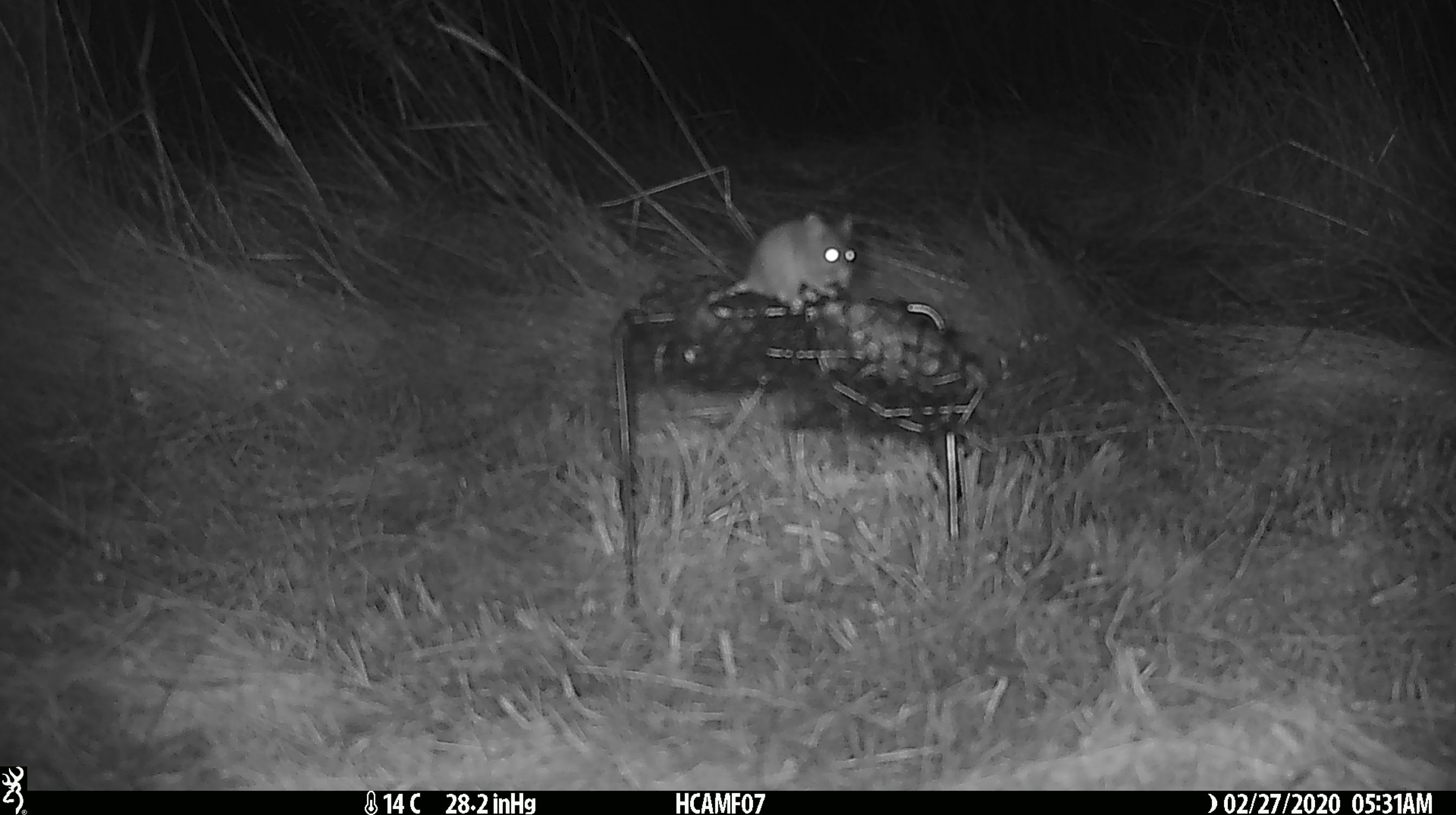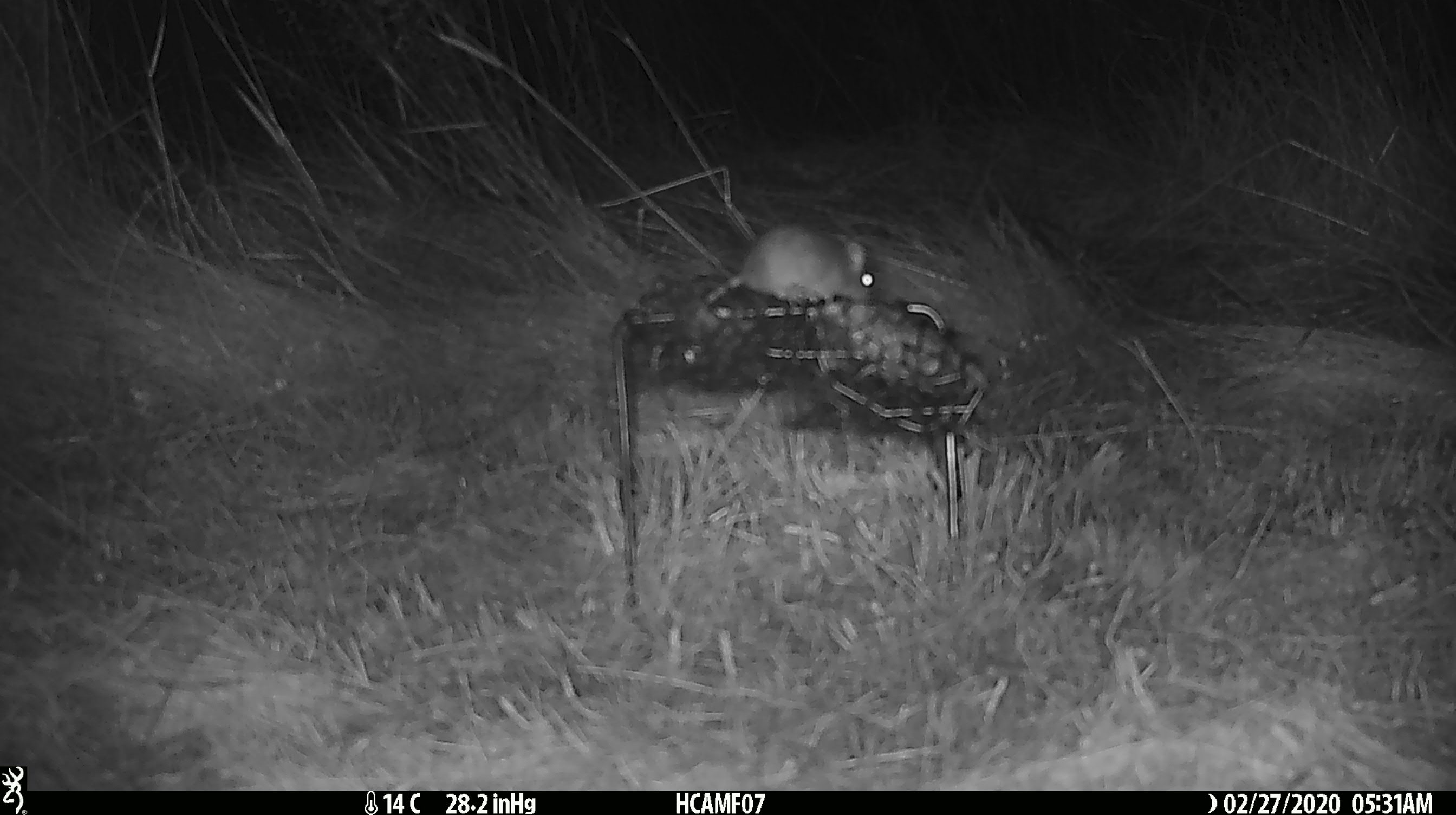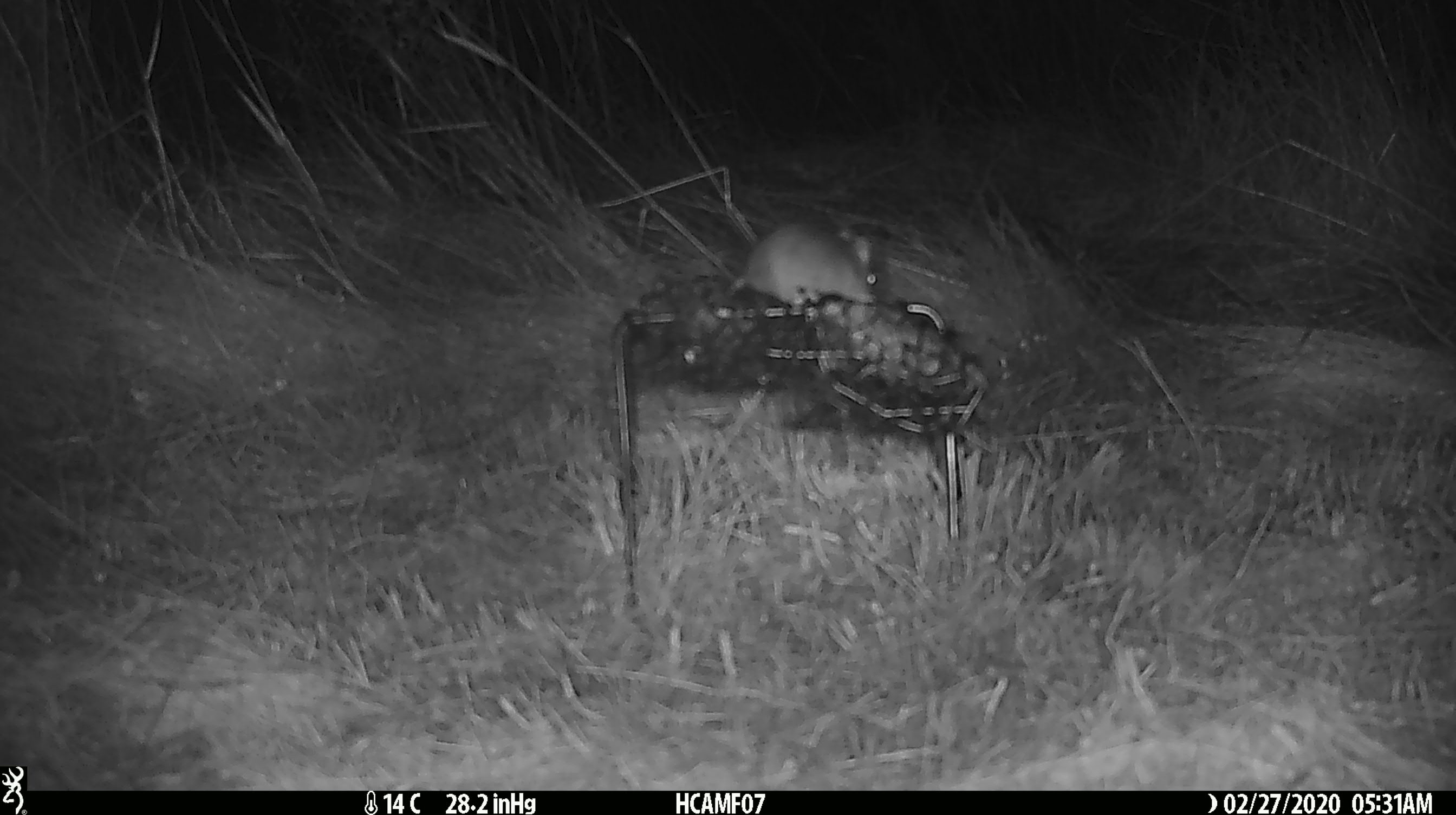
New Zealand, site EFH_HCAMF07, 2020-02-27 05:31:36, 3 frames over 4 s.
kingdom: Animalia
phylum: Chordata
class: Mammalia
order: Rodentia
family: Muridae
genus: Mus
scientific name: Mus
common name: mouse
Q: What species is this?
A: Mouse (Mus).